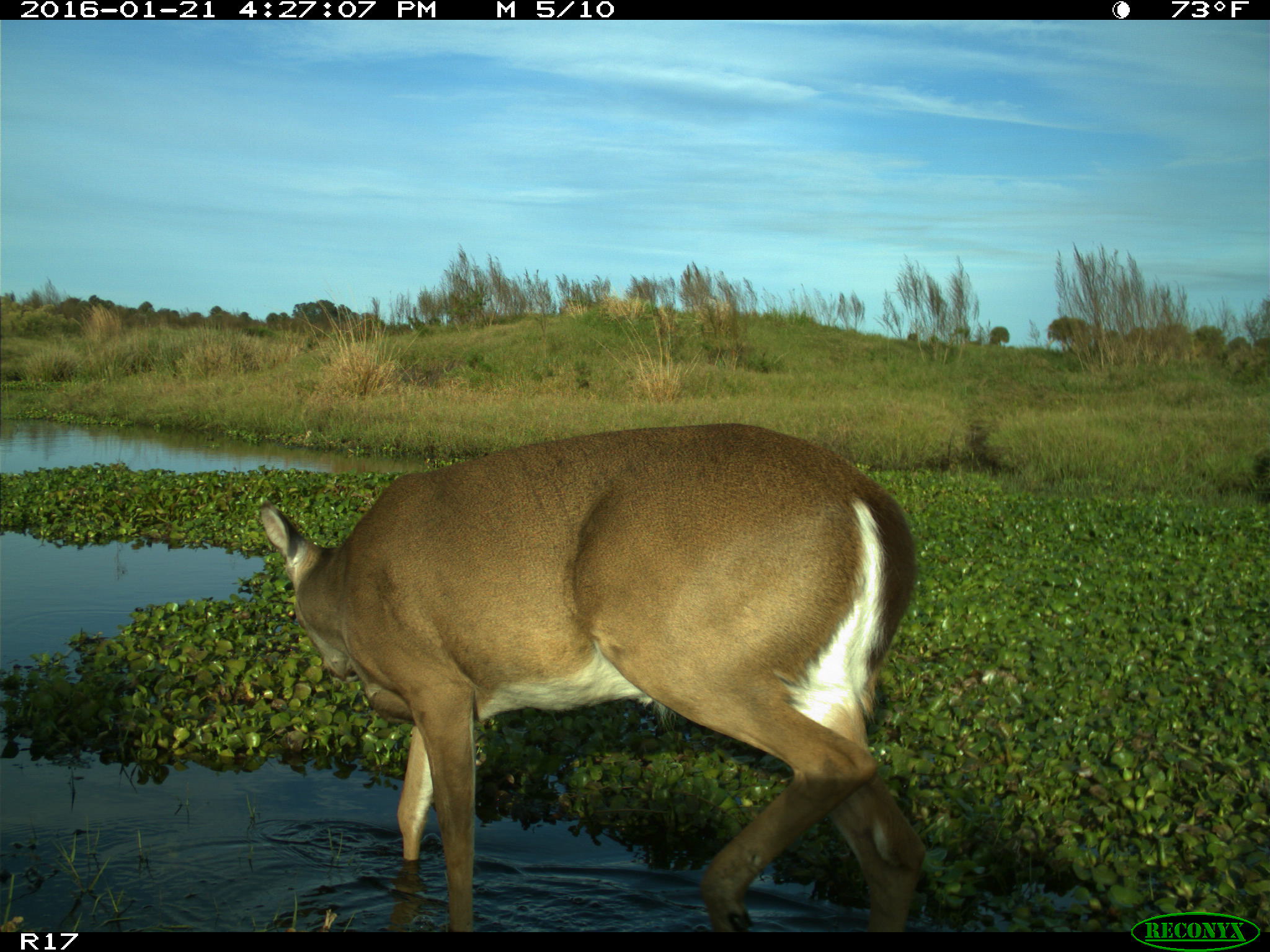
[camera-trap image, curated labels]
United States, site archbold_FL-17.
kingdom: Animalia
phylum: Chordata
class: Mammalia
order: Artiodactyla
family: Cervidae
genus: Odocoileus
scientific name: Odocoileus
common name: deer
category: unidentified deer